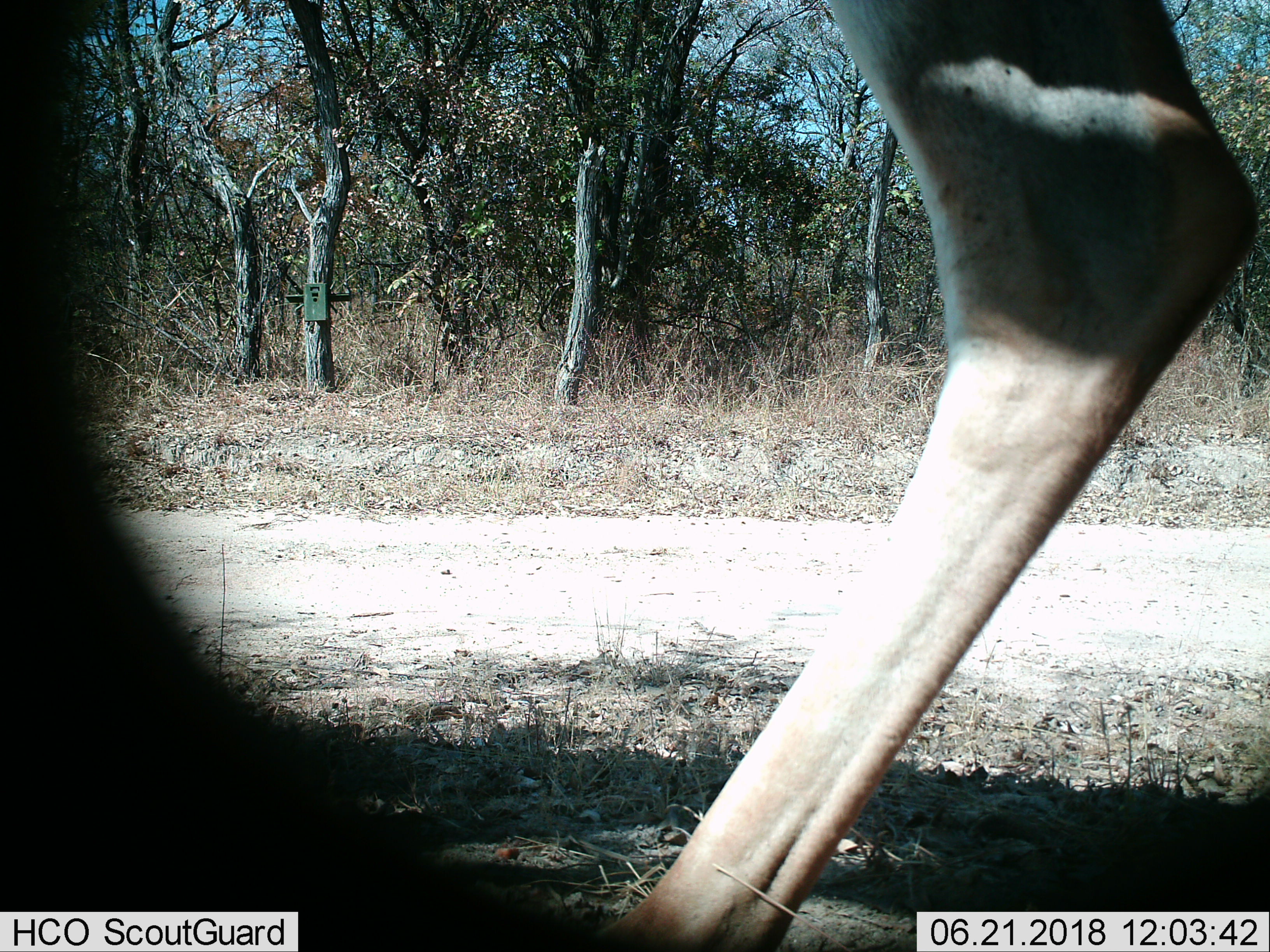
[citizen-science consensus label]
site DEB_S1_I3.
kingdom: Animalia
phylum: Chordata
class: Mammalia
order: Artiodactyla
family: Bovidae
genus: Aepyceros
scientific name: Aepyceros melampus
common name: impala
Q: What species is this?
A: Impala (Aepyceros melampus).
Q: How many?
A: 1.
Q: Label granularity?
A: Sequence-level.